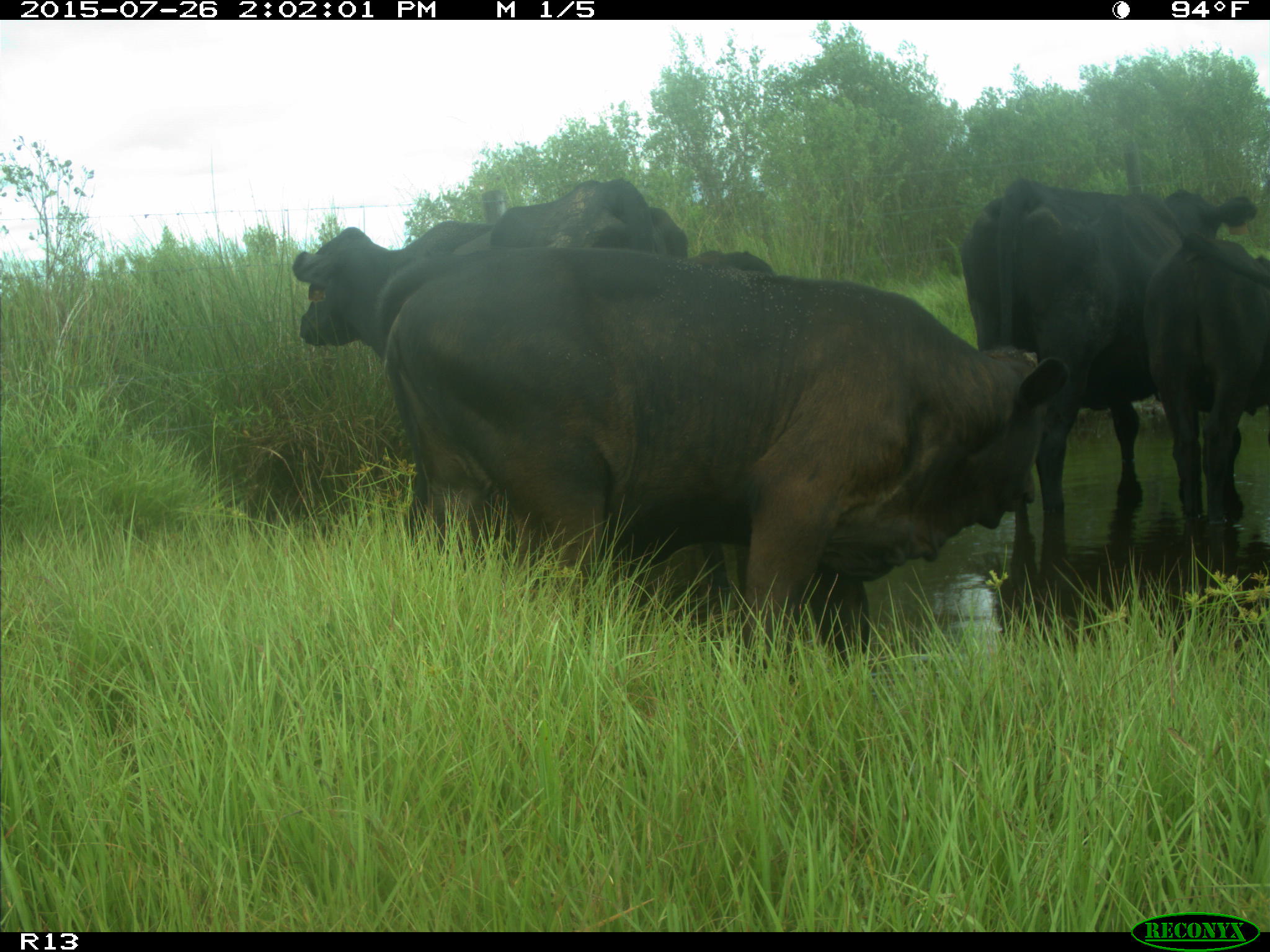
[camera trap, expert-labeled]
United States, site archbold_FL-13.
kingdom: Animalia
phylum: Chordata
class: Mammalia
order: Artiodactyla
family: Bovidae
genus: Bos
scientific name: Bos taurus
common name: domestic cow